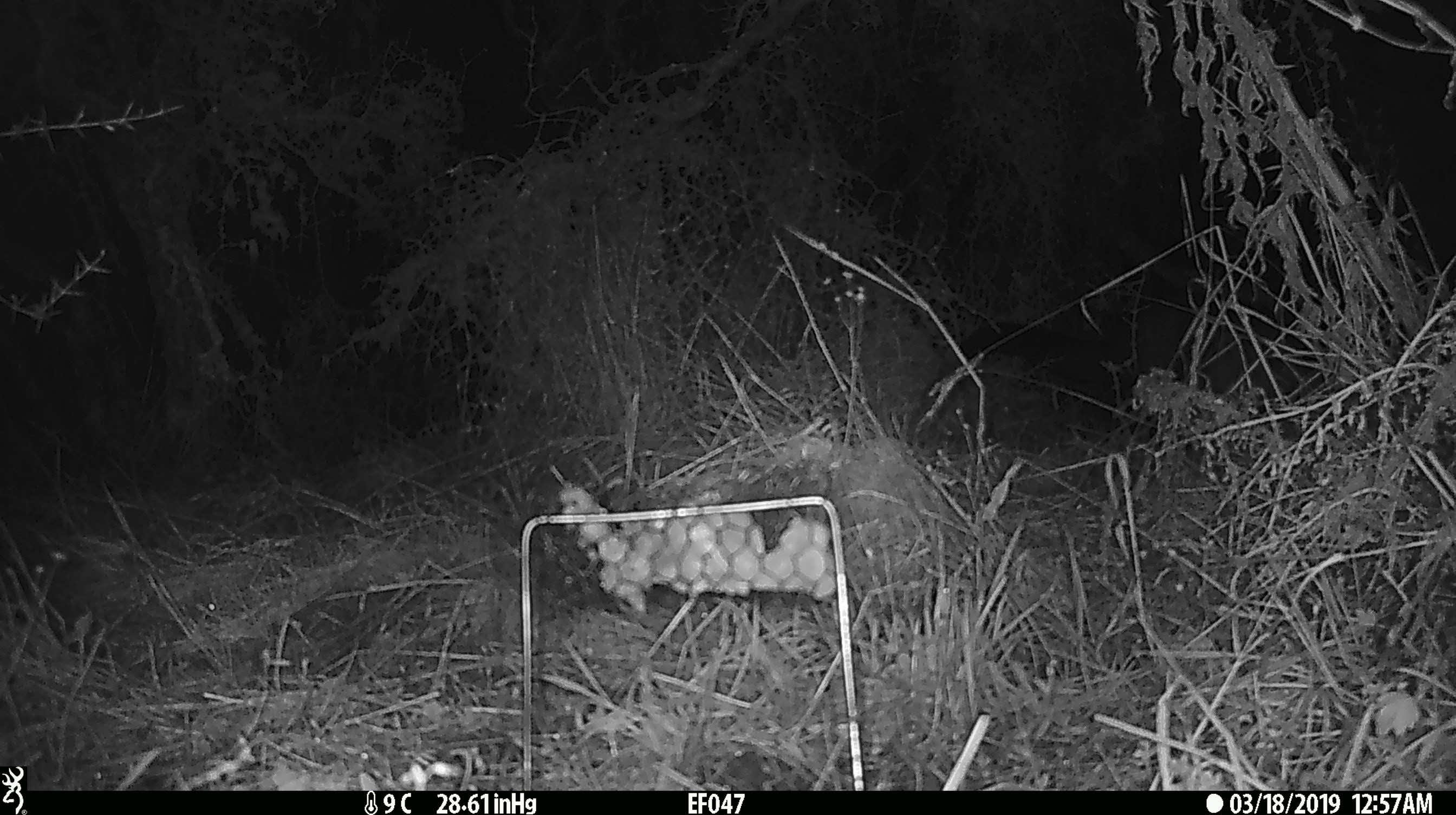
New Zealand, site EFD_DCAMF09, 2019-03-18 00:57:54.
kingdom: Animalia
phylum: Chordata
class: Mammalia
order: Diprotodontia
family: Phalangeridae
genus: Trichosurus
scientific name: Trichosurus vulpecula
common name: common brushtail possum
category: possum